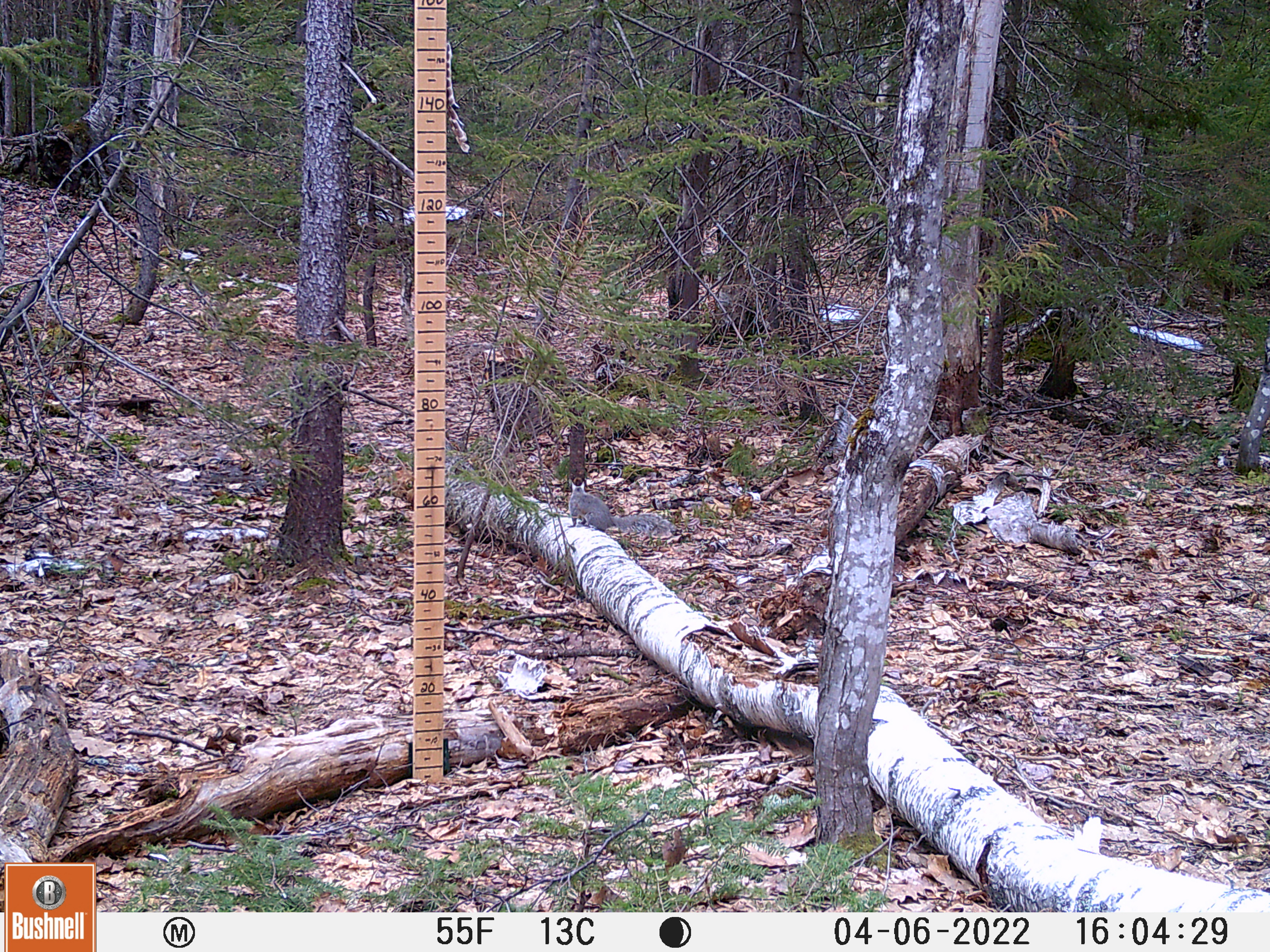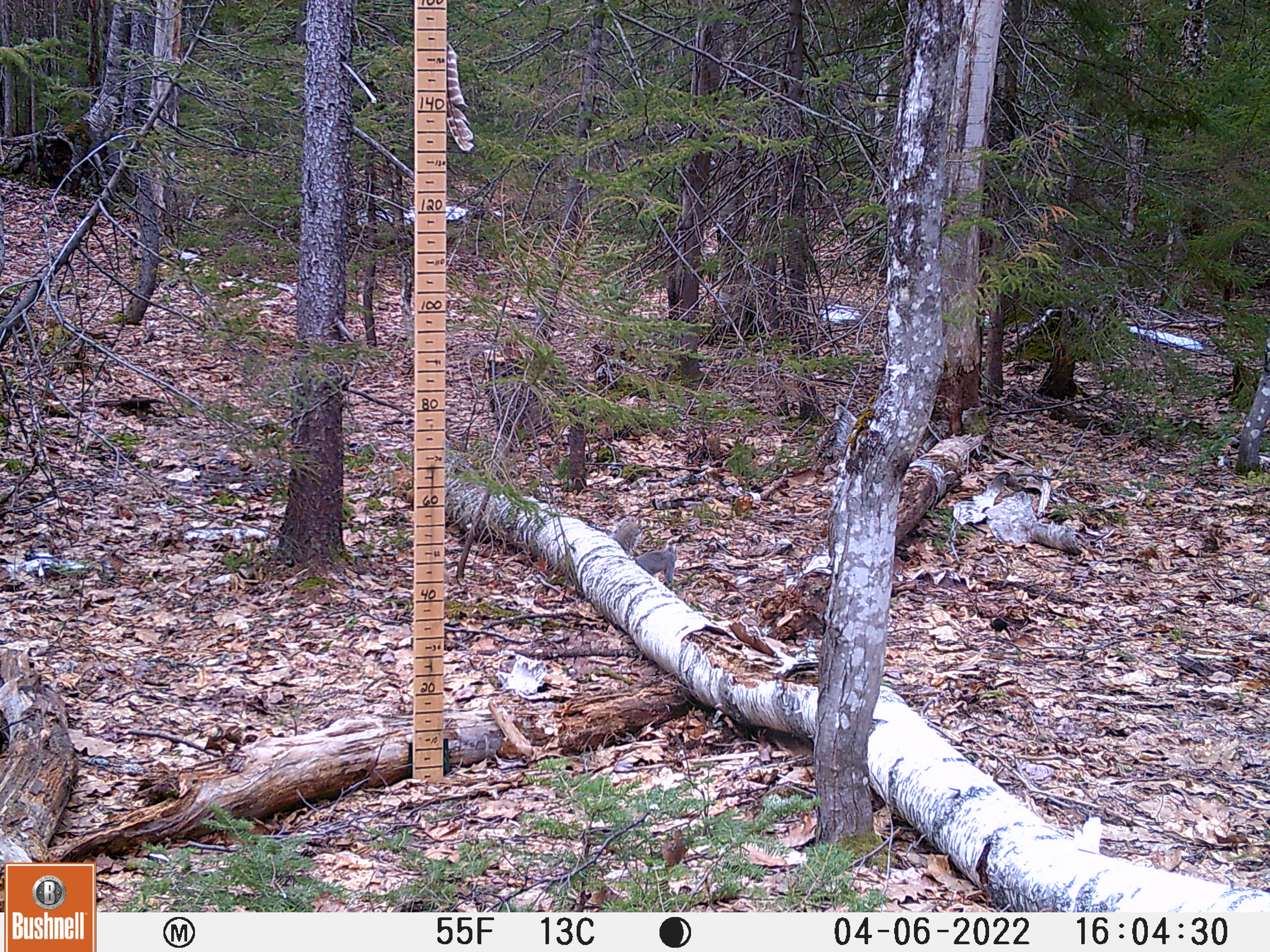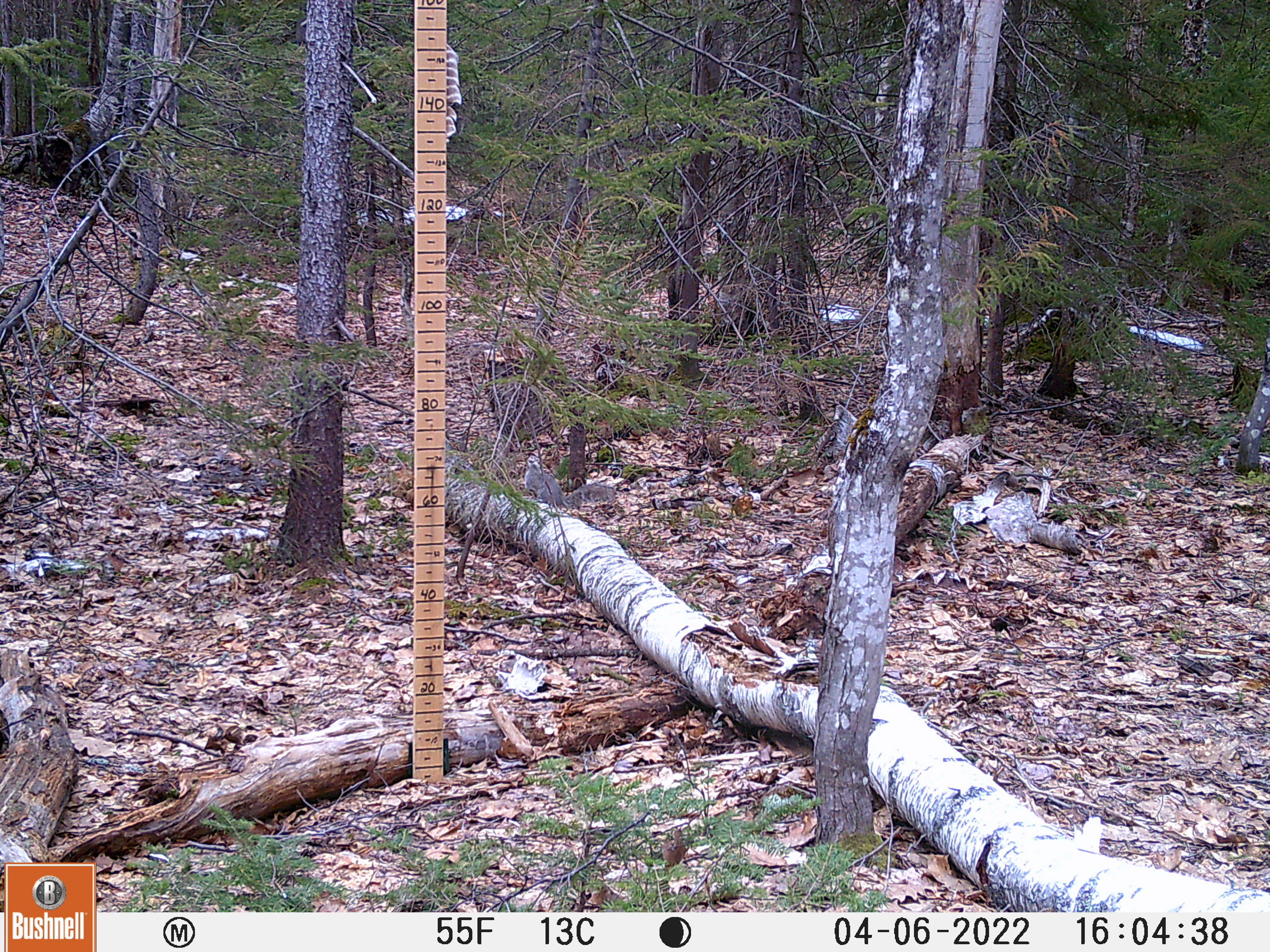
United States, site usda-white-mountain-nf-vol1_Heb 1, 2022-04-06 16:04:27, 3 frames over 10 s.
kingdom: Animalia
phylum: Chordata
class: Mammalia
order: Rodentia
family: Sciuridae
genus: Sciurus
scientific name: Sciurus carolinensis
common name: gray squirrel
Gray squirrel (Sciurus carolinensis).